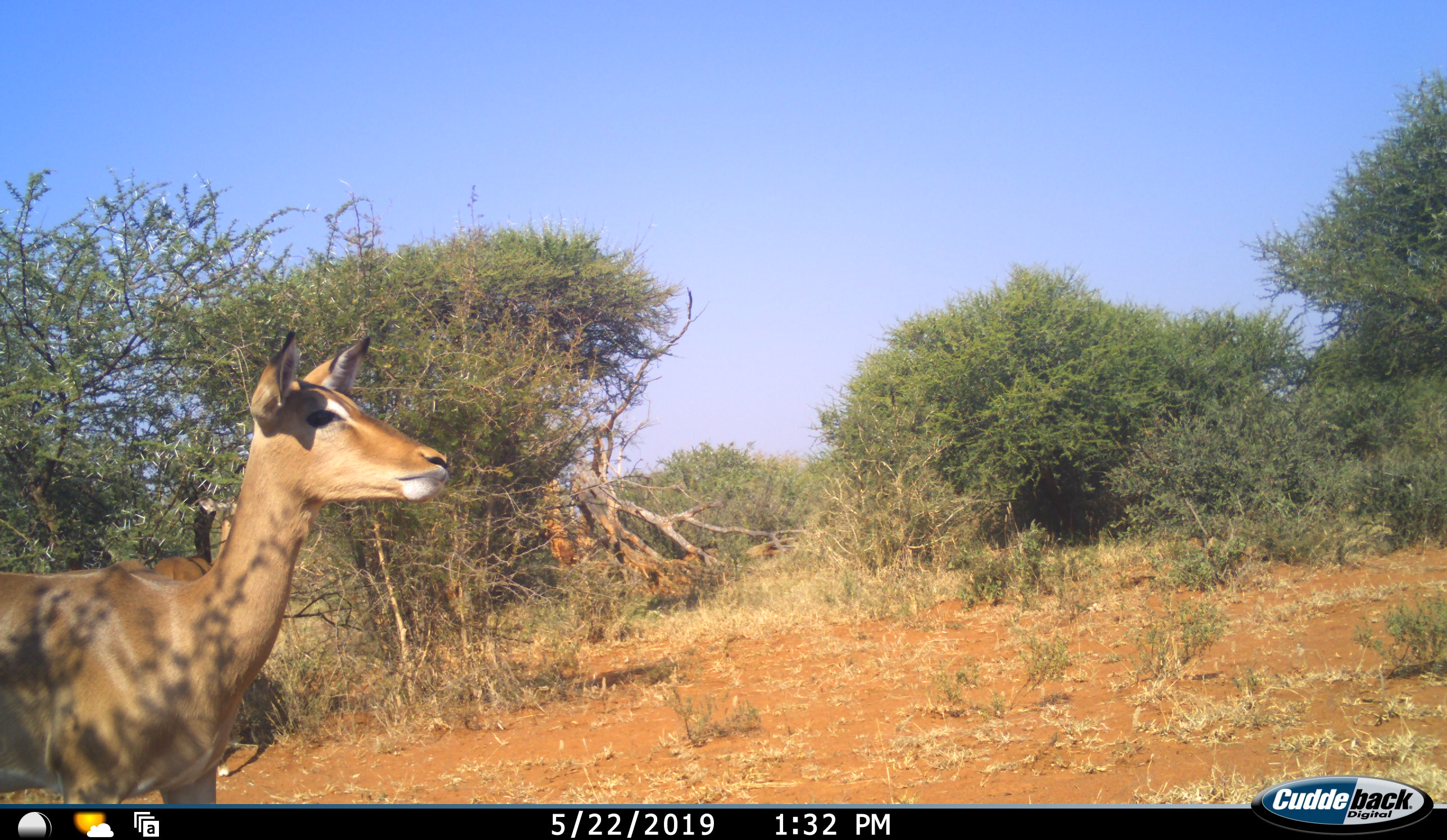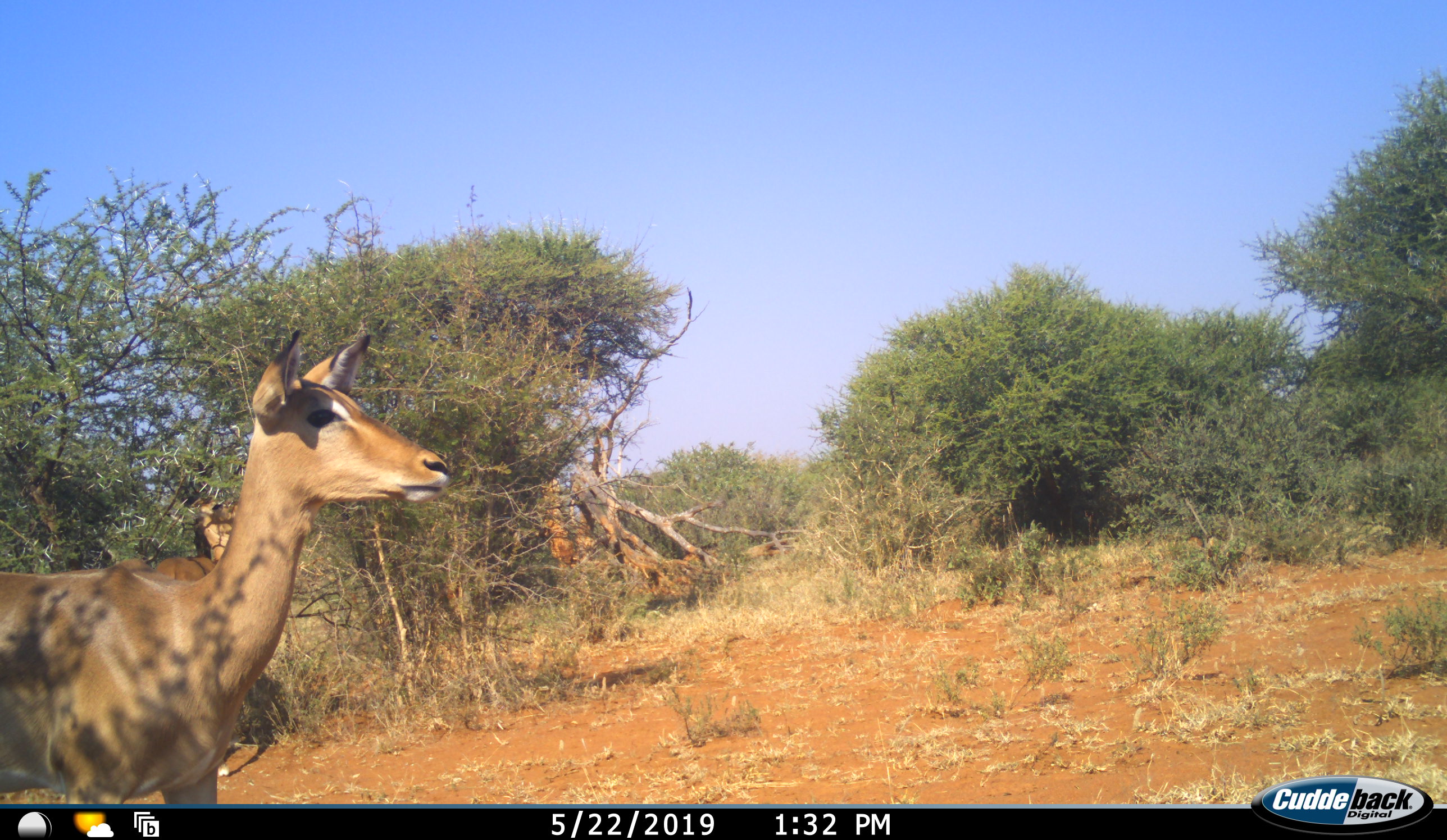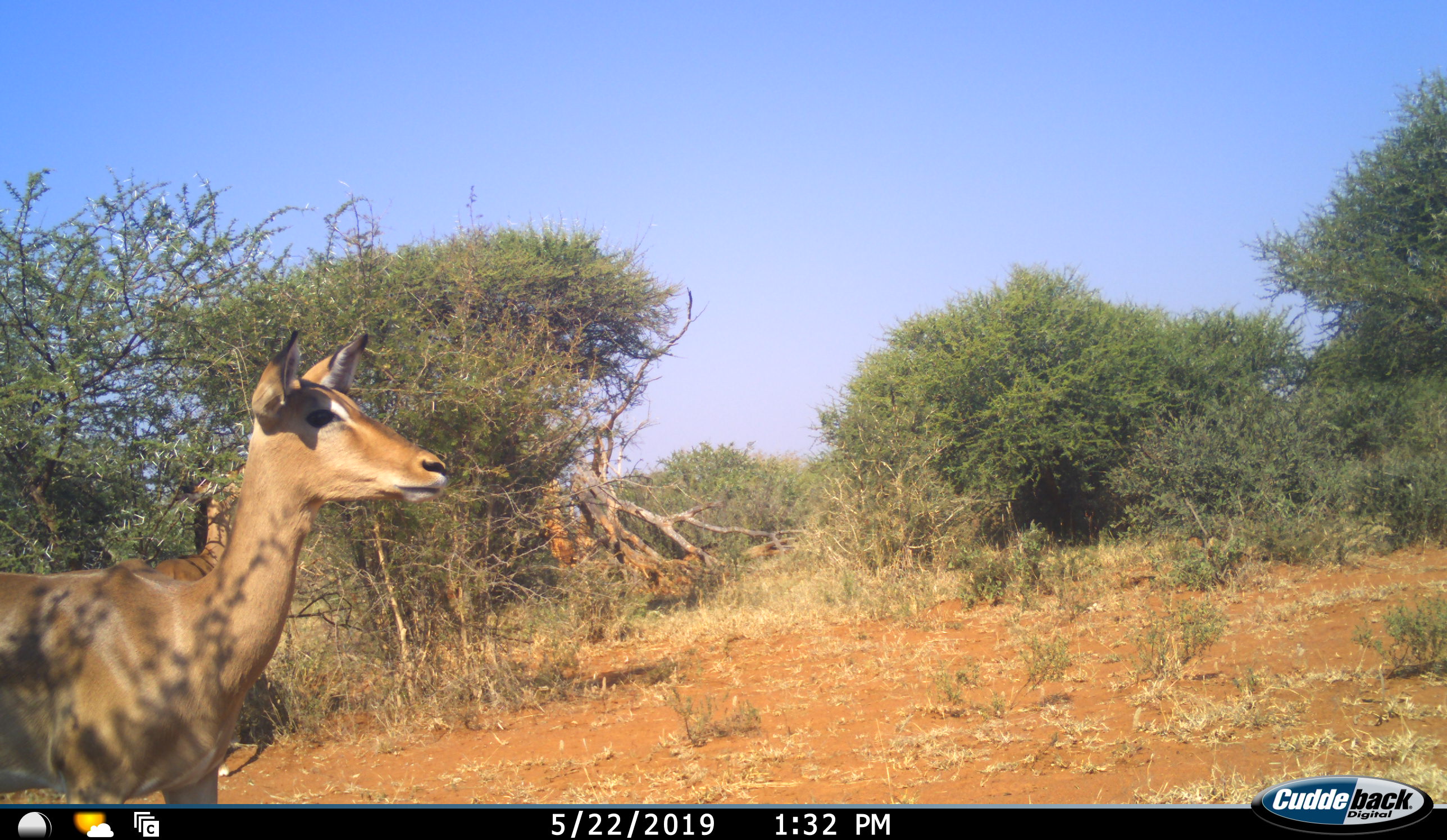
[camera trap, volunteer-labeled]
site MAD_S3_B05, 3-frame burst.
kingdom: Animalia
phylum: Chordata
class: Mammalia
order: Artiodactyla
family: Bovidae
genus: Aepyceros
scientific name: Aepyceros melampus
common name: impala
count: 2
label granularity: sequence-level